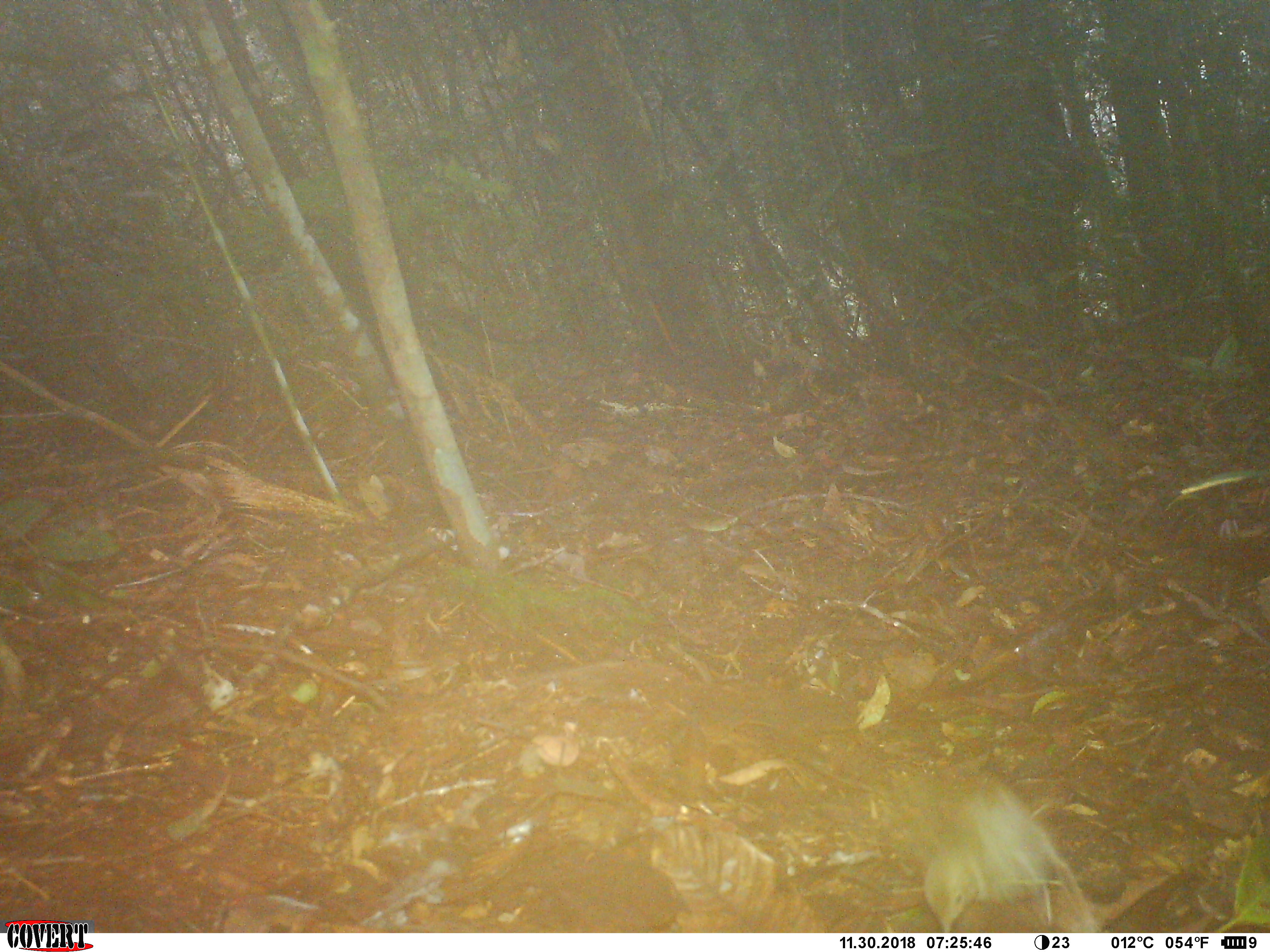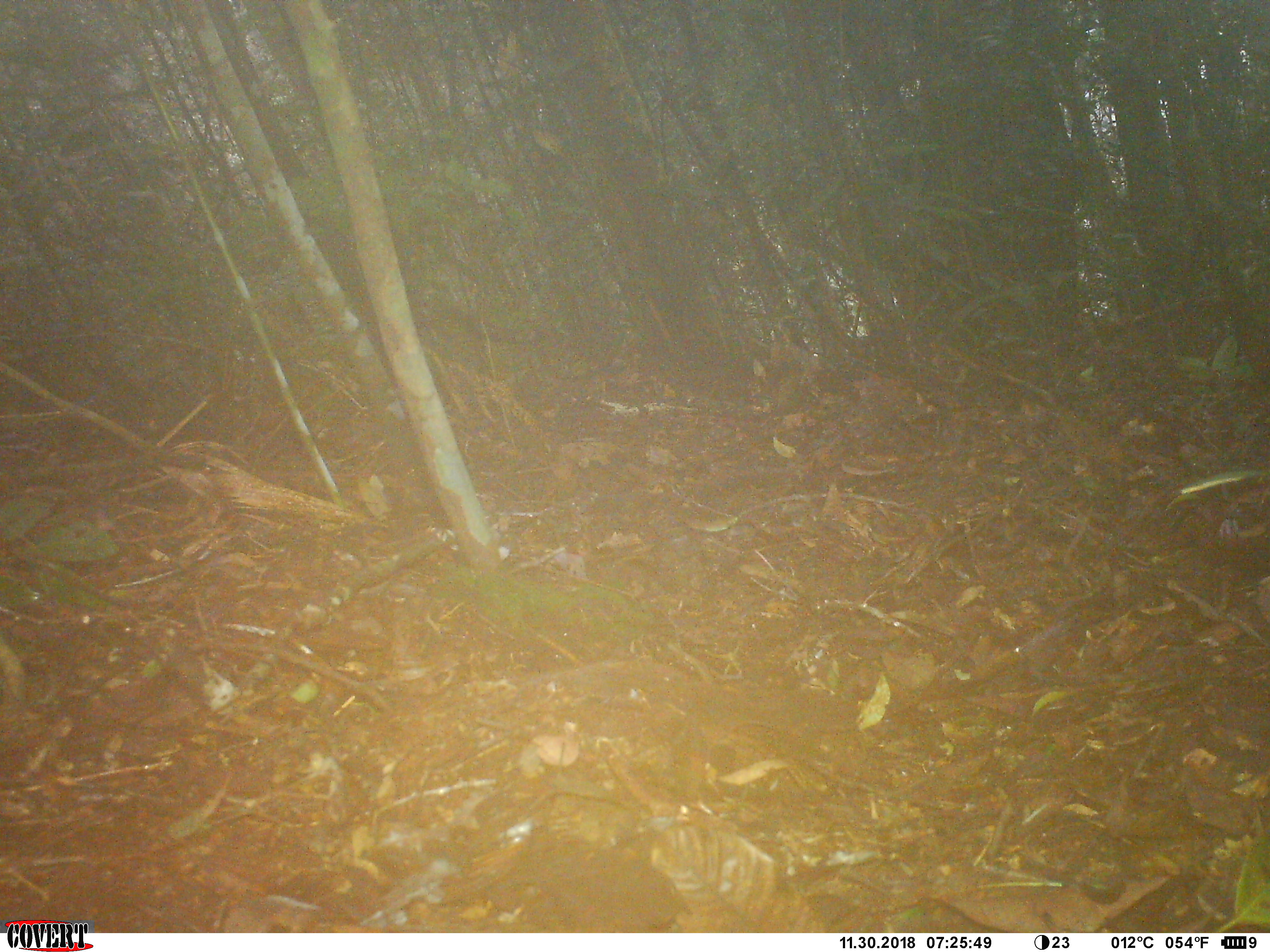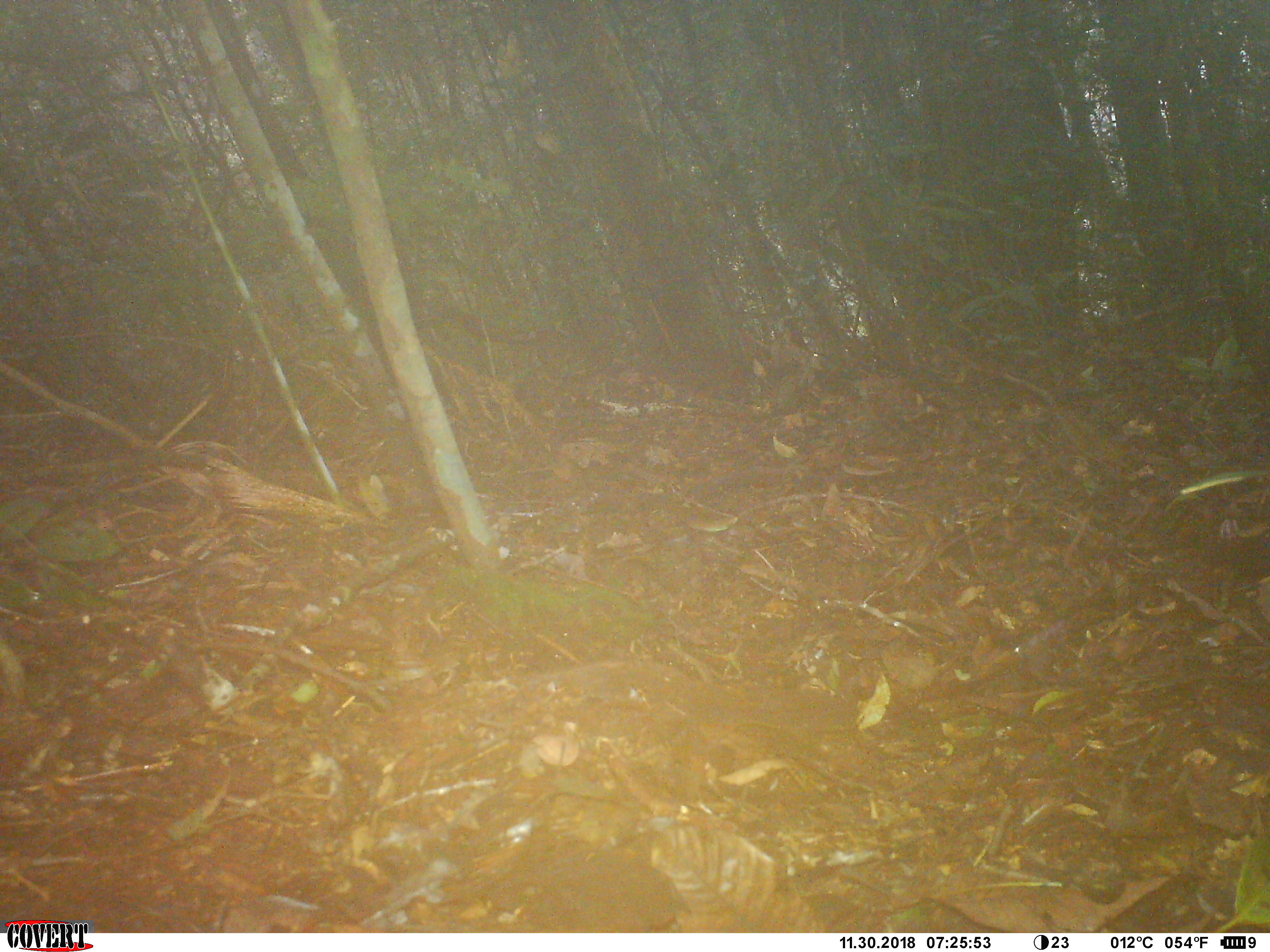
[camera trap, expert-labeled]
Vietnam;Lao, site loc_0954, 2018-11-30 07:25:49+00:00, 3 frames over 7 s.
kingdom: Animalia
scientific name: Animalia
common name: animal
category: unidentified small animal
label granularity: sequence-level